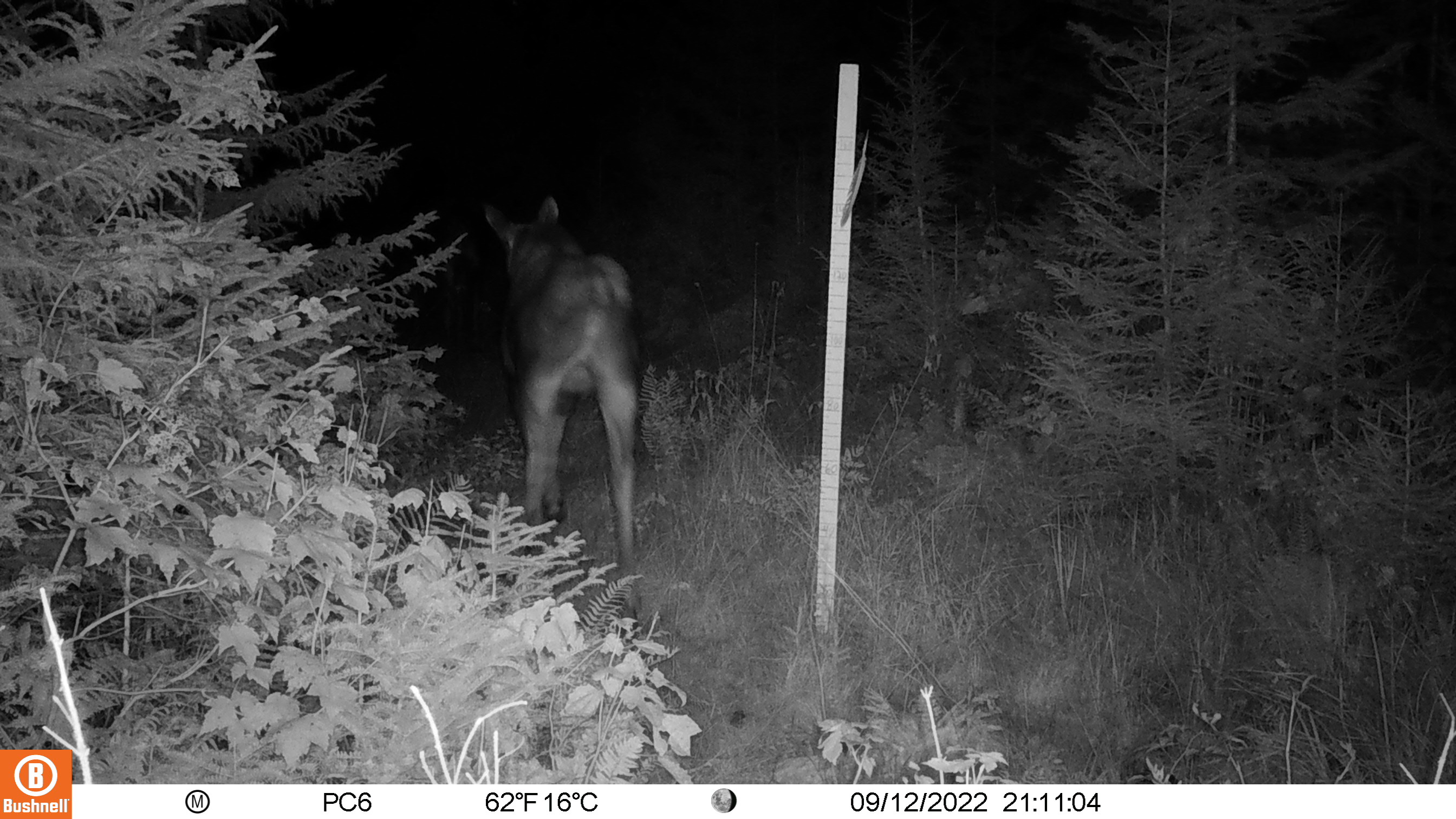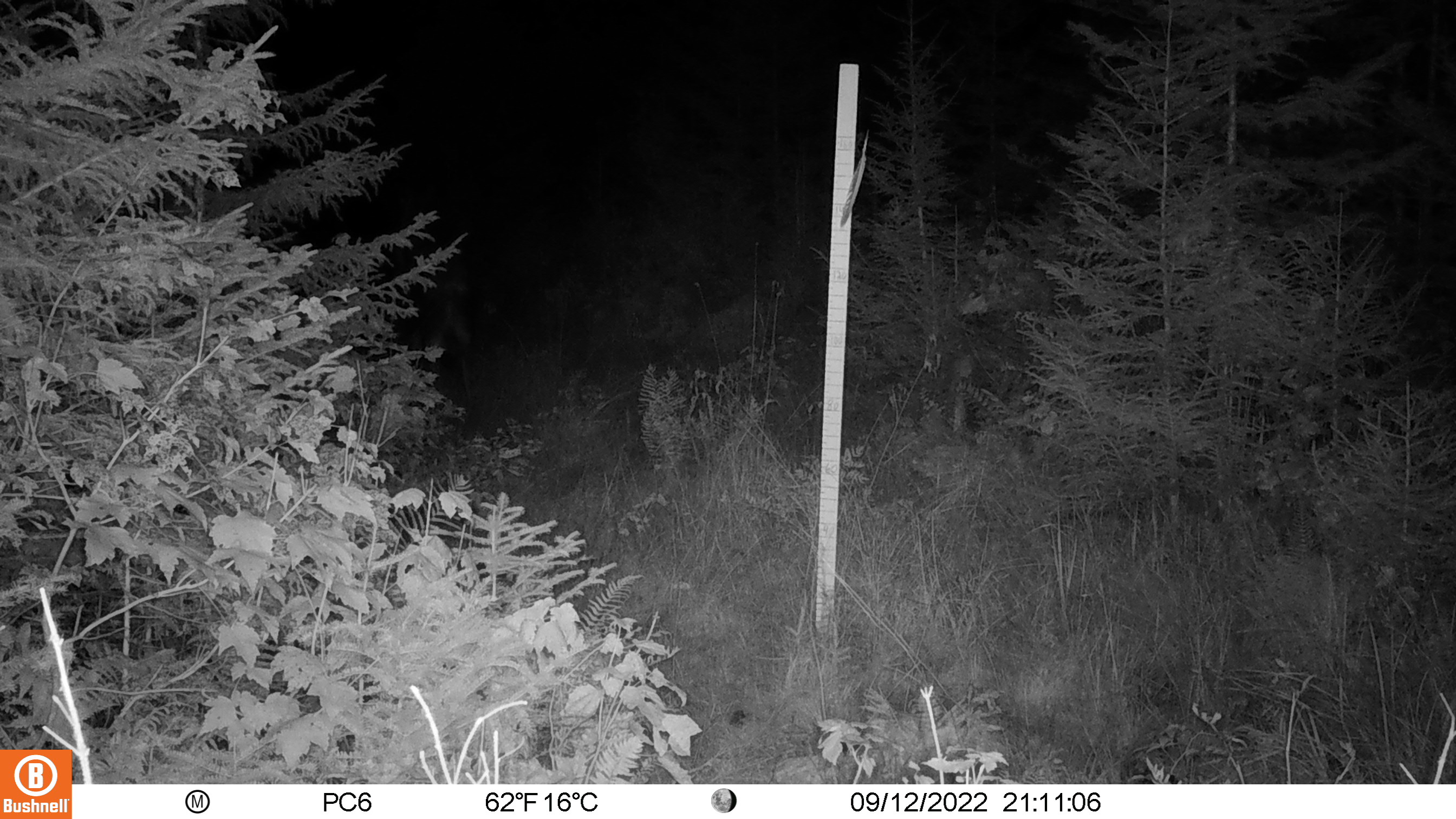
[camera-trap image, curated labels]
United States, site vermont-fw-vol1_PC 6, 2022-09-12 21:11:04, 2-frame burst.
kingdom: Animalia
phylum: Chordata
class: Mammalia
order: Artiodactyla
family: Cervidae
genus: Alces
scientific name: Alces alces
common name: moose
Moose (Alces alces).